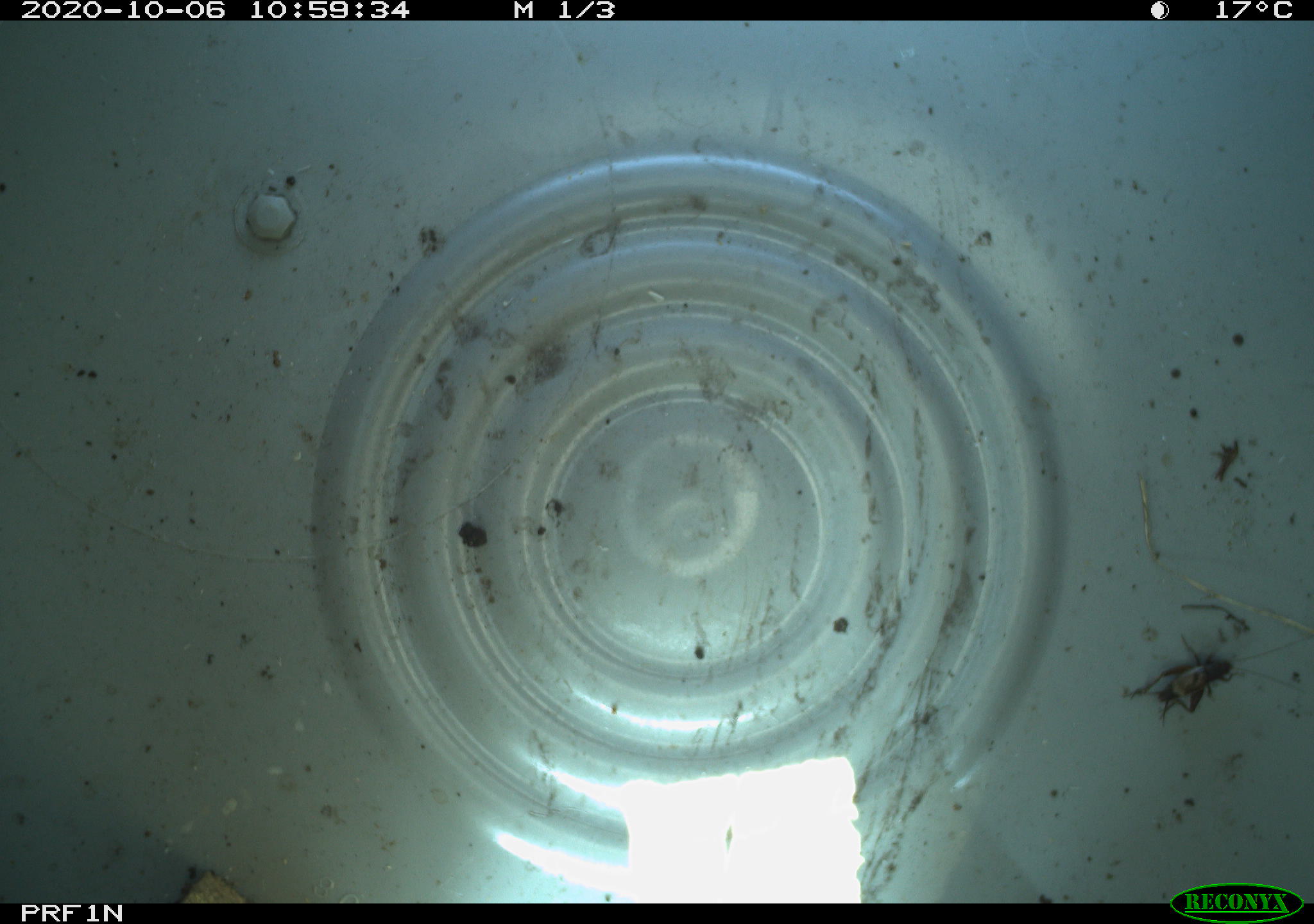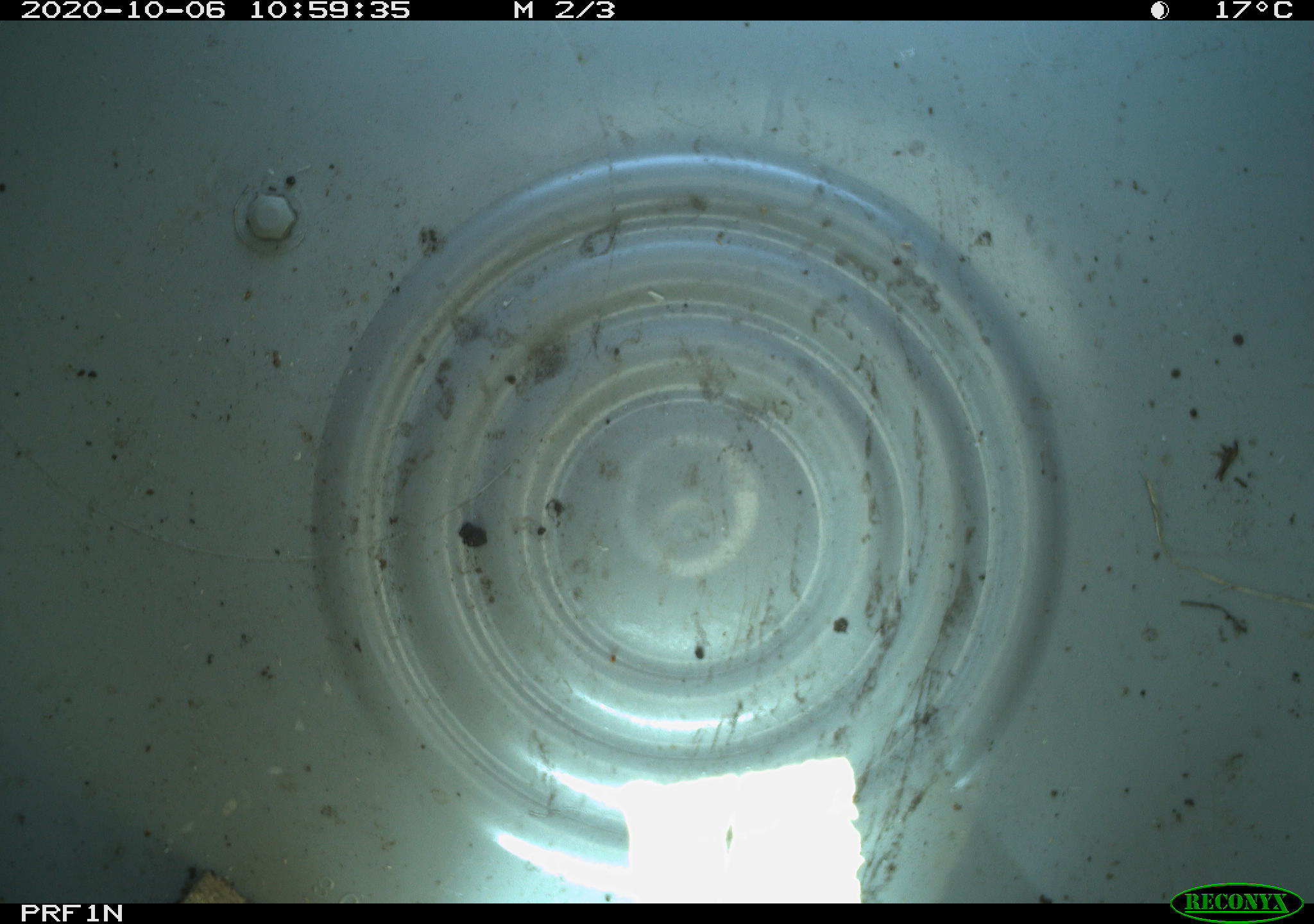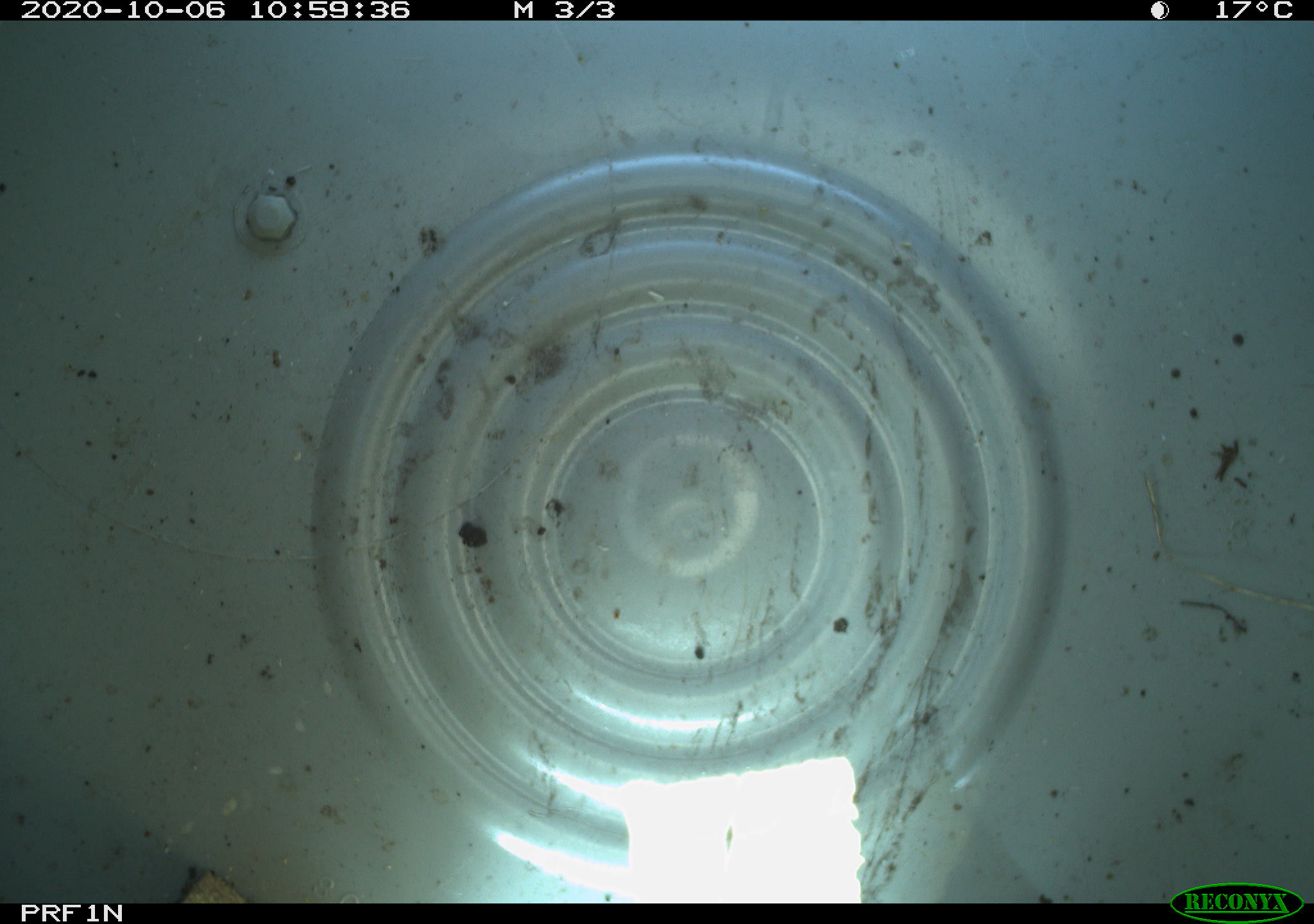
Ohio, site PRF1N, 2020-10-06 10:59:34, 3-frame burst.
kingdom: Animalia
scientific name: Animalia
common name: animal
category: invertebrate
Invertebrate (animal) (Animalia).